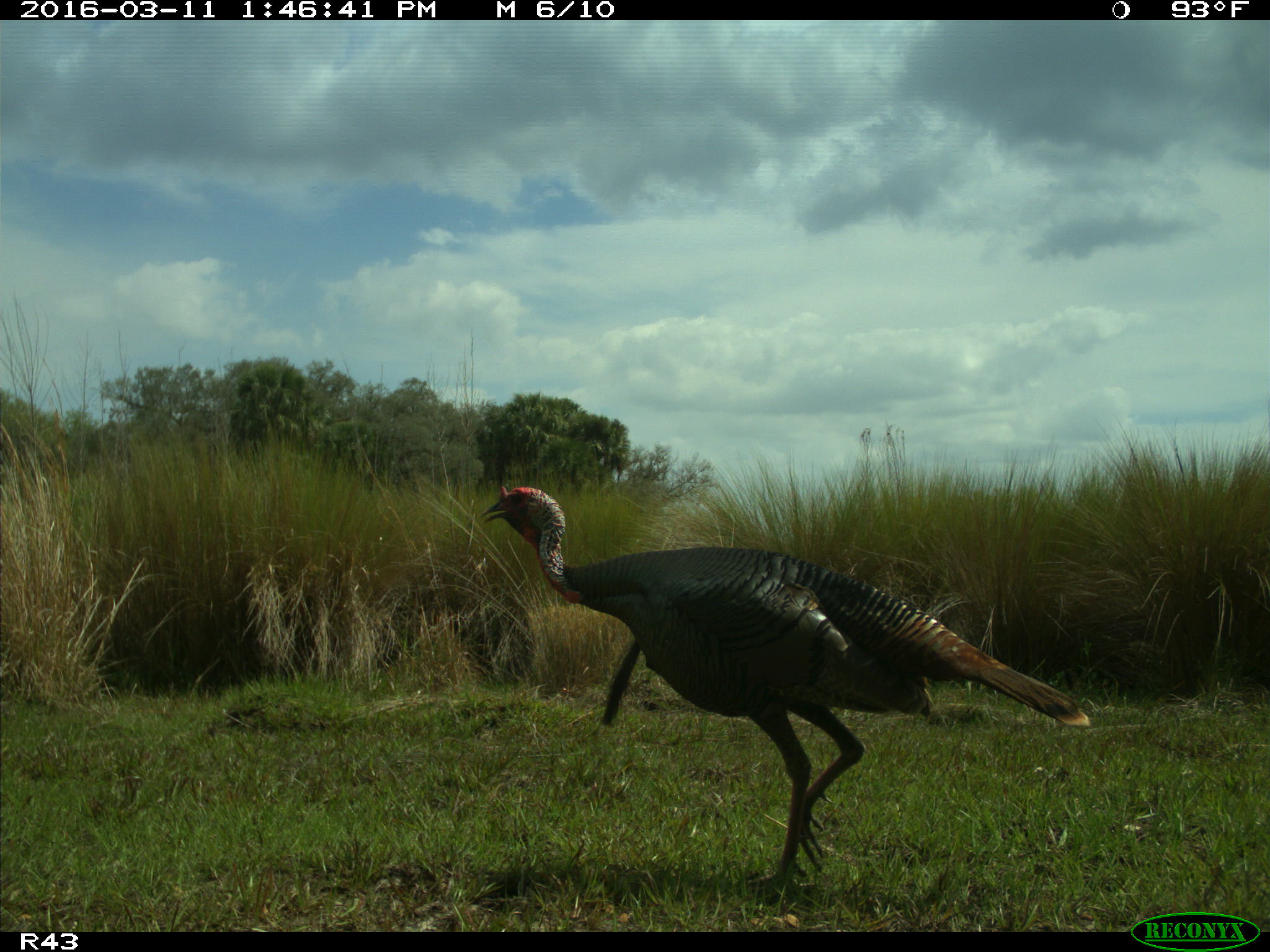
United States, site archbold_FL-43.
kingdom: Animalia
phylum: Chordata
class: Aves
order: Galliformes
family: Phasianidae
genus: Meleagris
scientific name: Meleagris gallopavo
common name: wild turkey